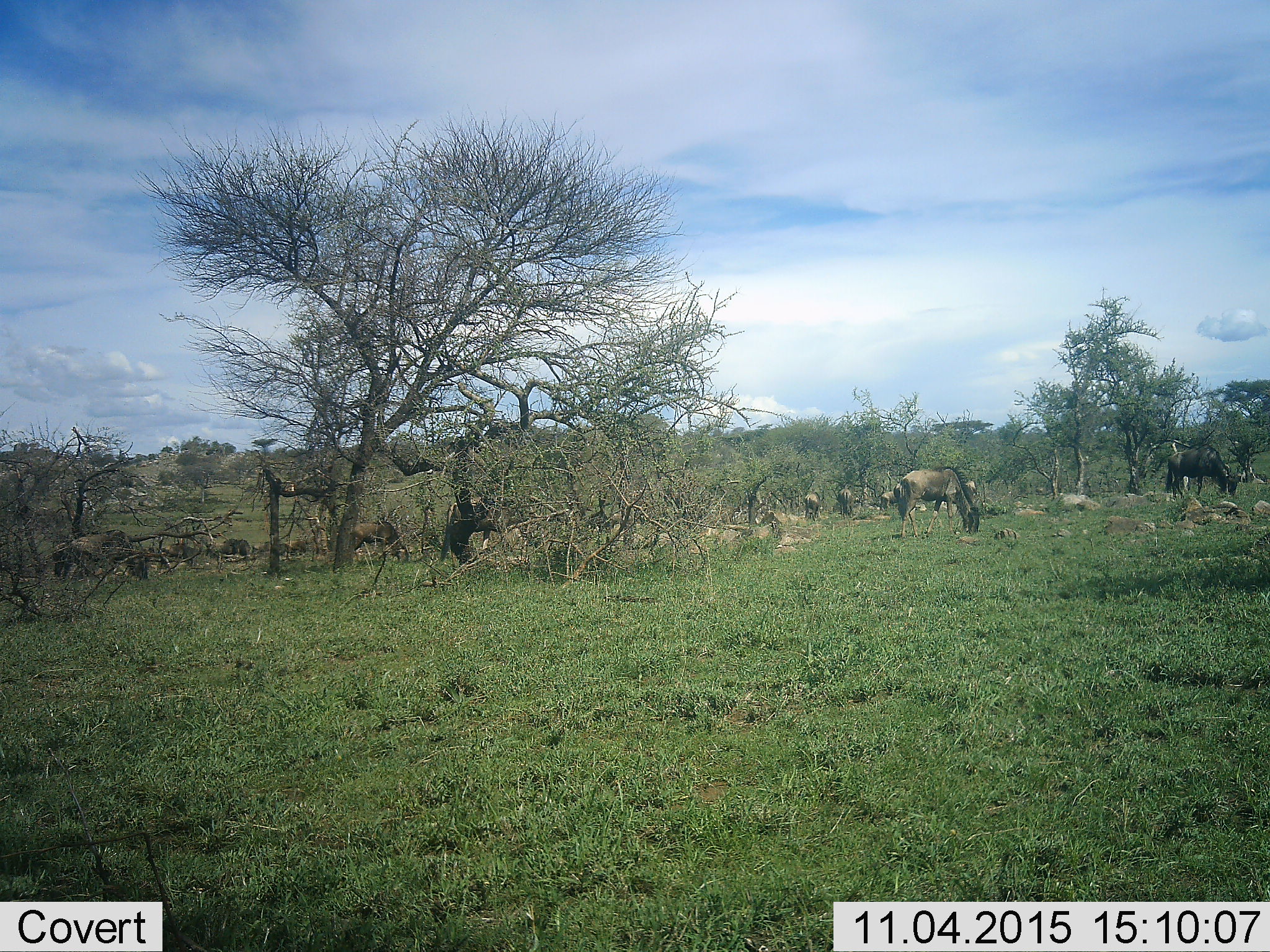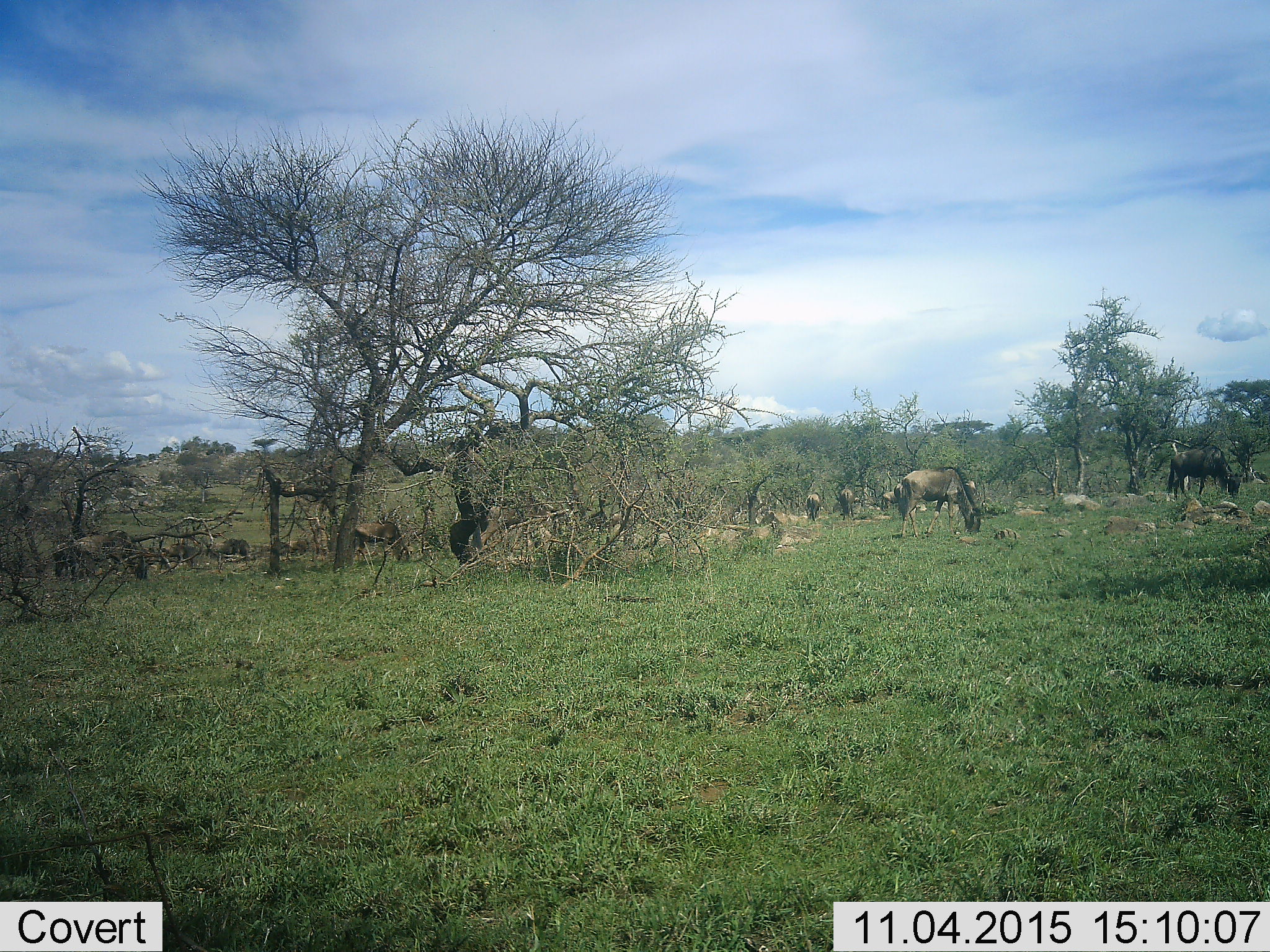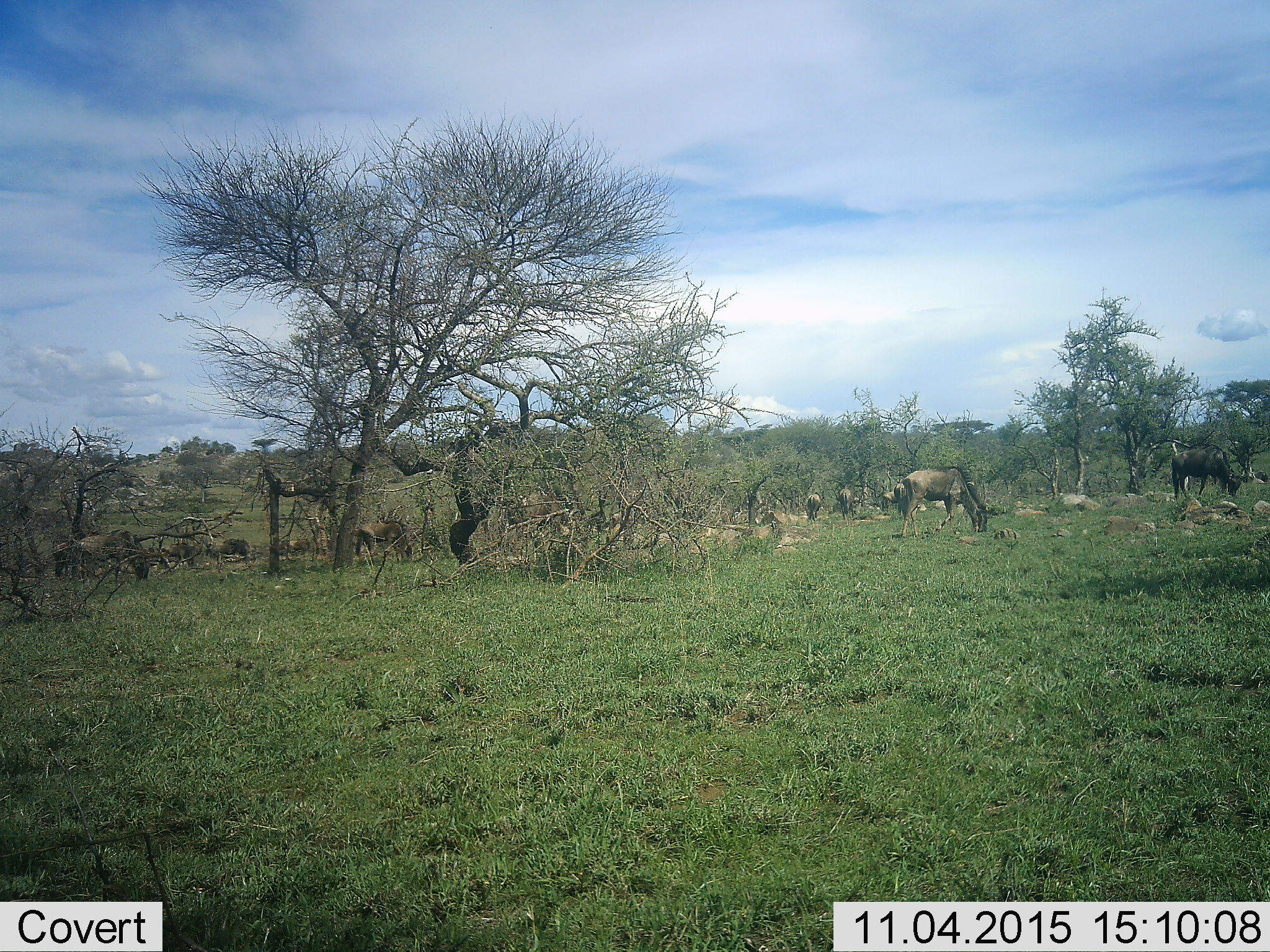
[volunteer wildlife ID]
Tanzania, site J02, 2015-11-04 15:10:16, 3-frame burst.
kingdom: Animalia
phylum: Chordata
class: Mammalia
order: Artiodactyla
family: Bovidae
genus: Connochaetes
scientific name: Connochaetes taurinus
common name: blue wildebeest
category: wildebeest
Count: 11-50.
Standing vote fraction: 43%.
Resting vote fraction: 0%.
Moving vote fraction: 43%.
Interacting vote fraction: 0%.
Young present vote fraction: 0%.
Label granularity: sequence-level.